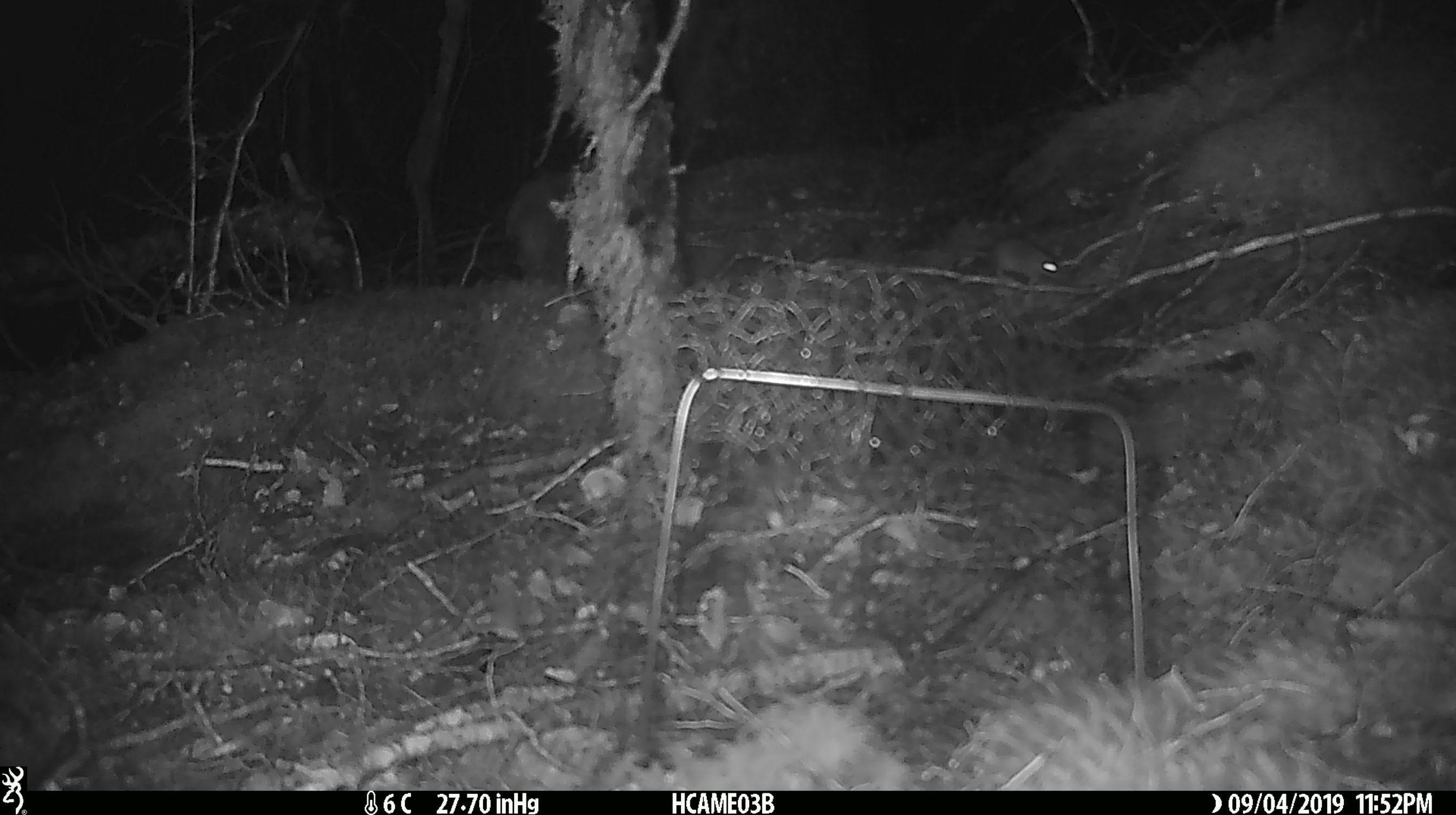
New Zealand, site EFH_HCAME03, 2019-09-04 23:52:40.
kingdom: Animalia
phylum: Chordata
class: Mammalia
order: Rodentia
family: Muridae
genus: Mus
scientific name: Mus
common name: mouse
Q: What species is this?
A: Mouse (Mus).